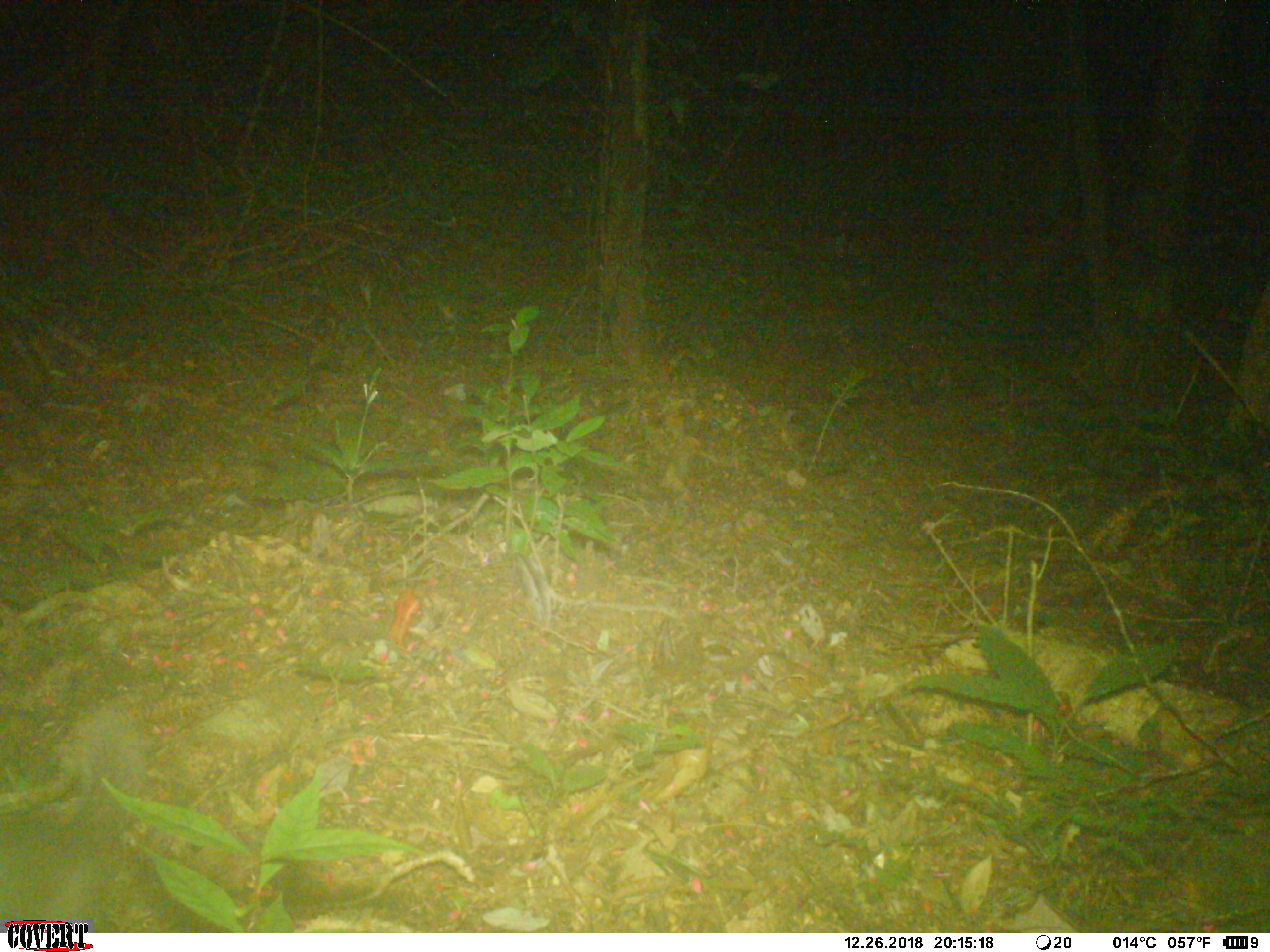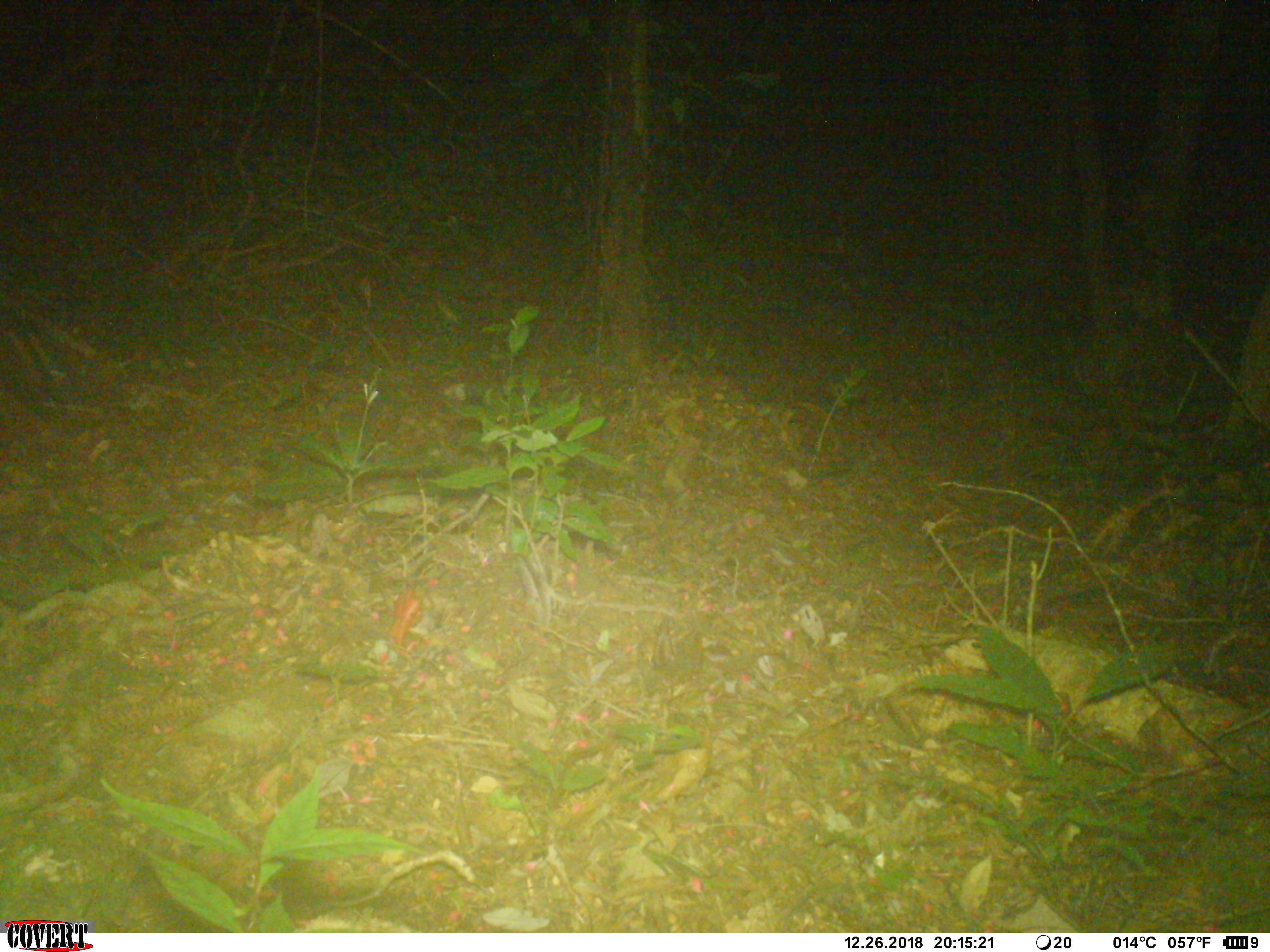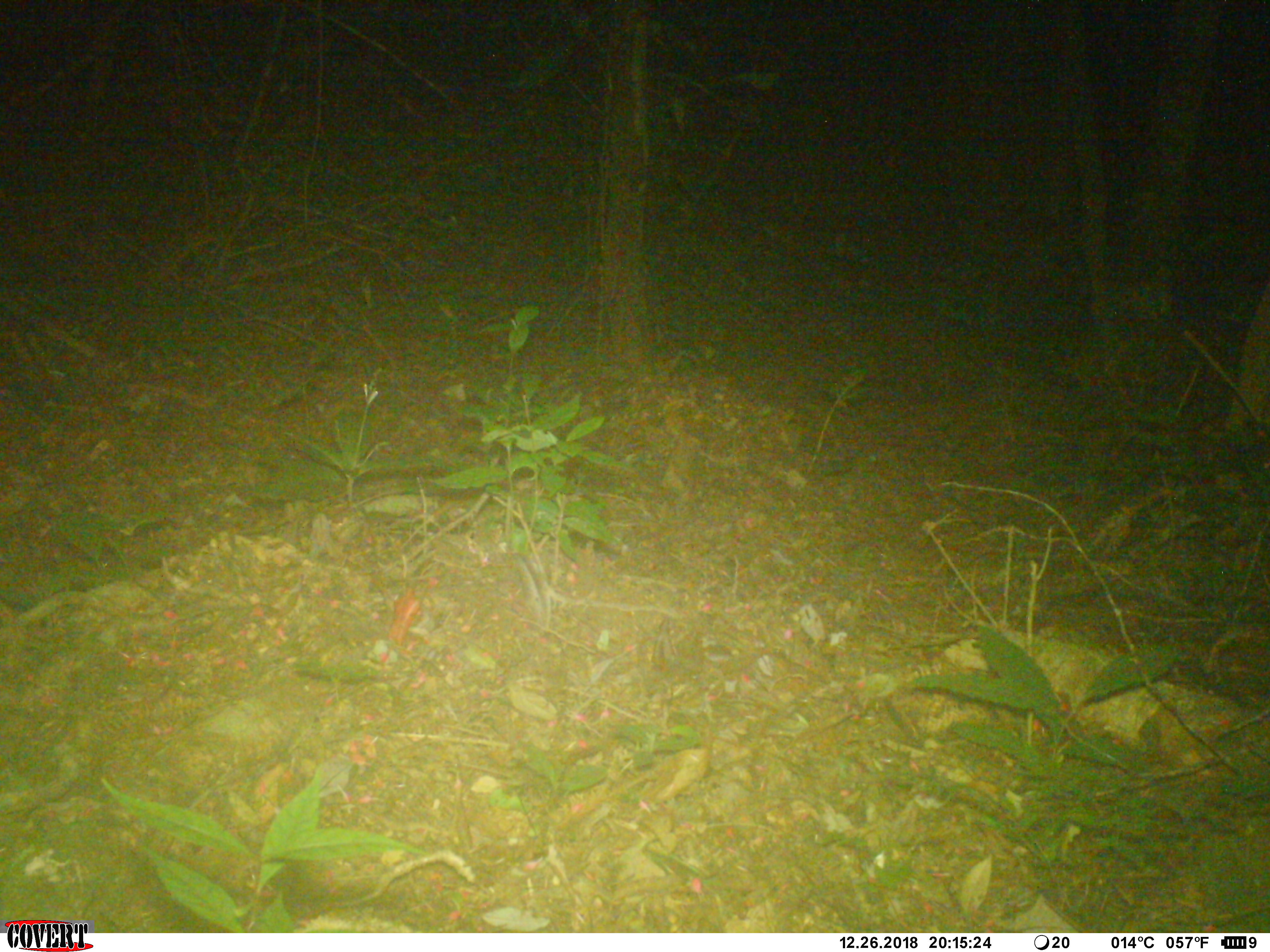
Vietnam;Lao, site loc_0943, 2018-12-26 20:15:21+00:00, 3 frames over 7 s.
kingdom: Animalia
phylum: Chordata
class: Mammalia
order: Carnivora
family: Mustelidae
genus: Melogale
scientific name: Melogale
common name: ferret badger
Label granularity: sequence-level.